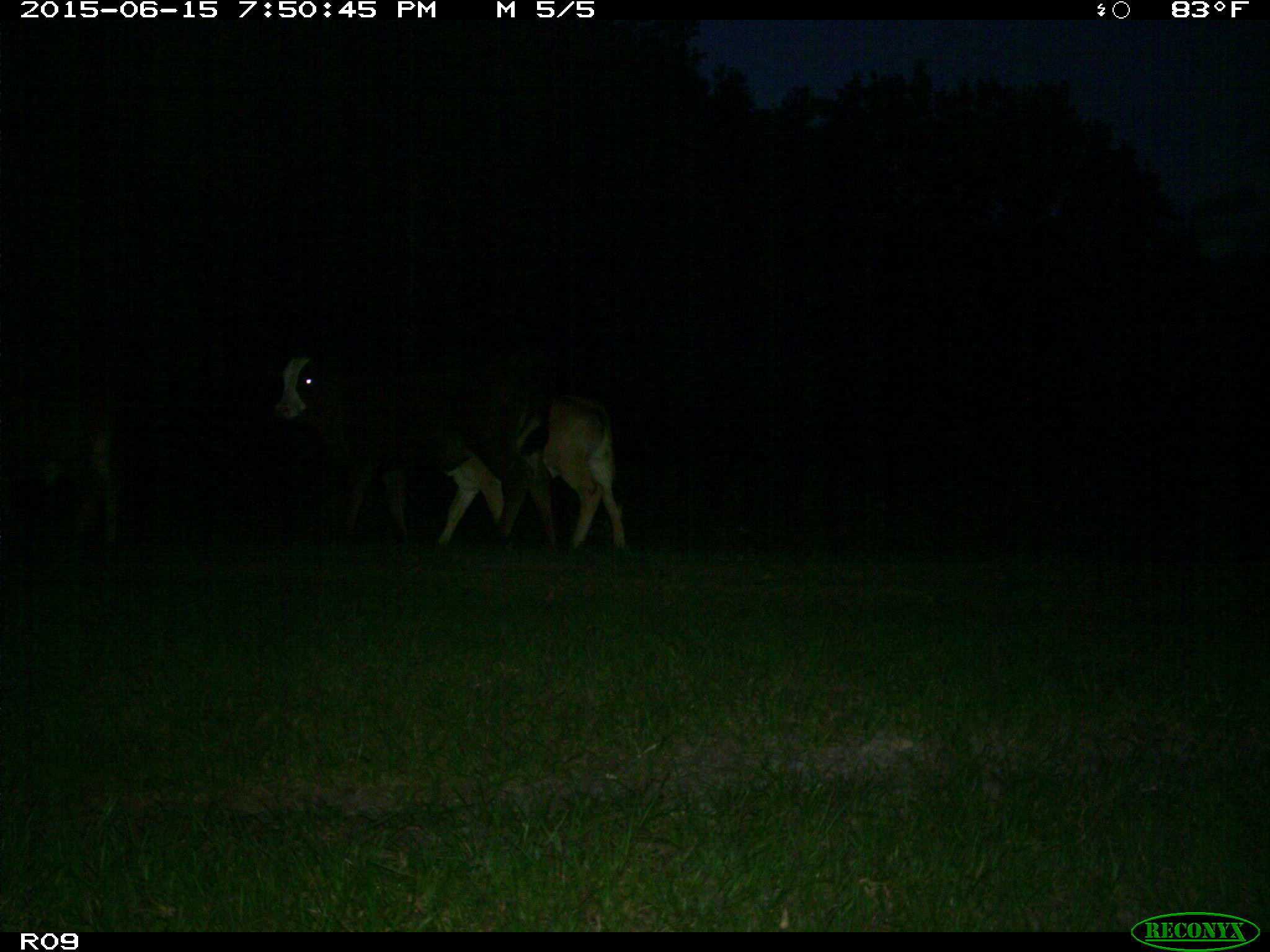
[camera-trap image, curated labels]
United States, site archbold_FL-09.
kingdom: Animalia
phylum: Chordata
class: Mammalia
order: Artiodactyla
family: Bovidae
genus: Bos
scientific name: Bos taurus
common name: domestic cow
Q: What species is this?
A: Bos taurus (domestic cow).